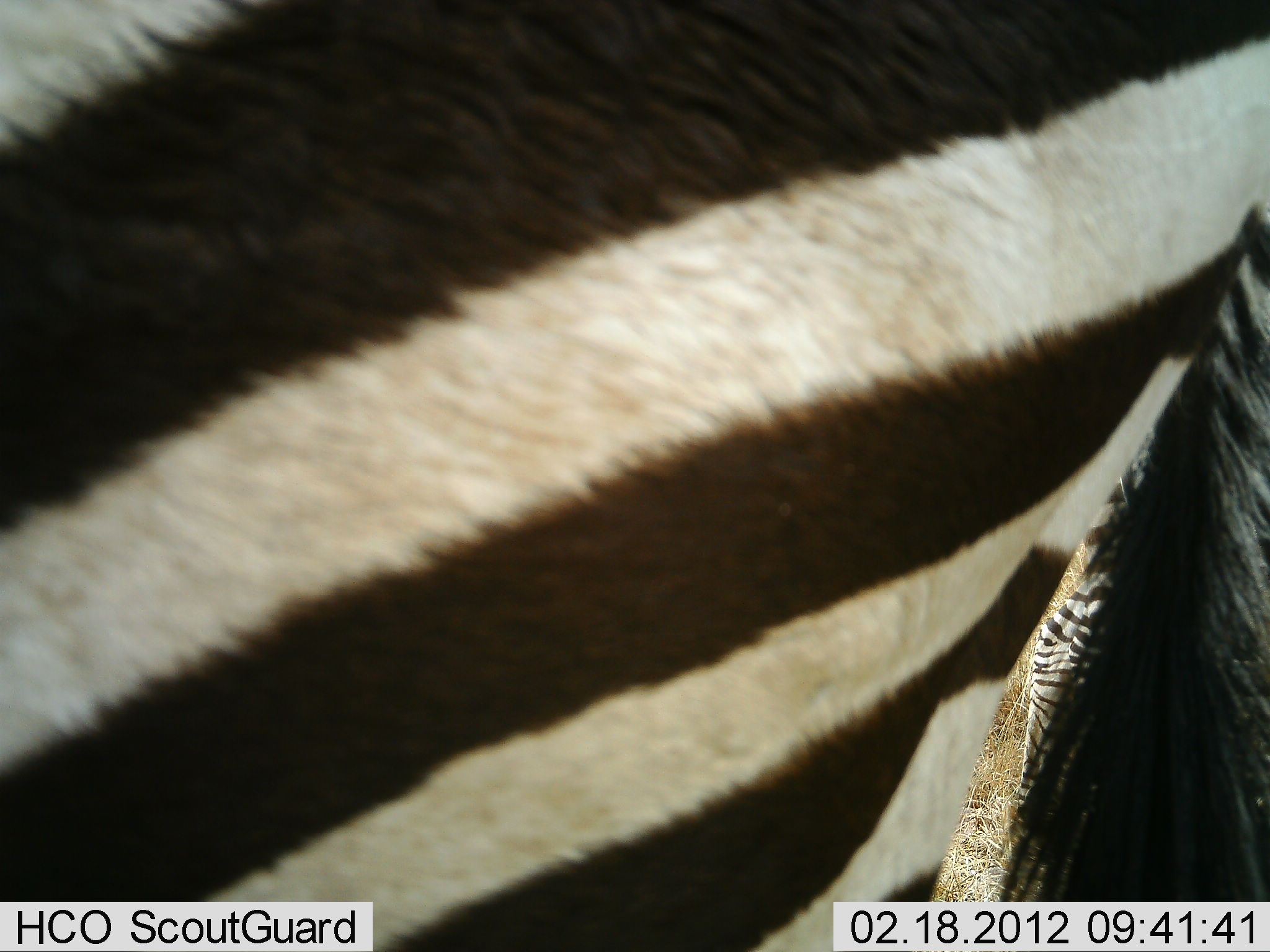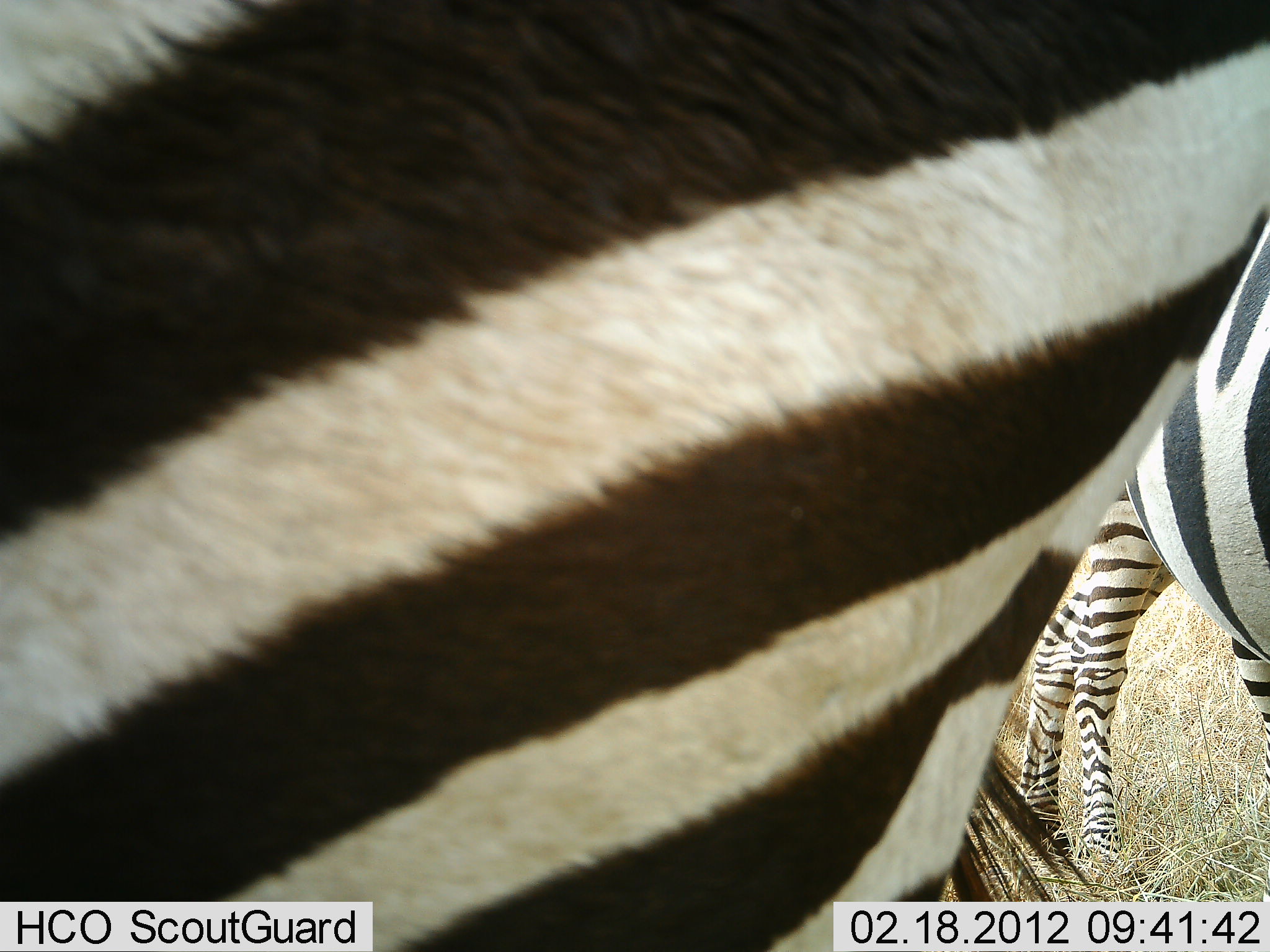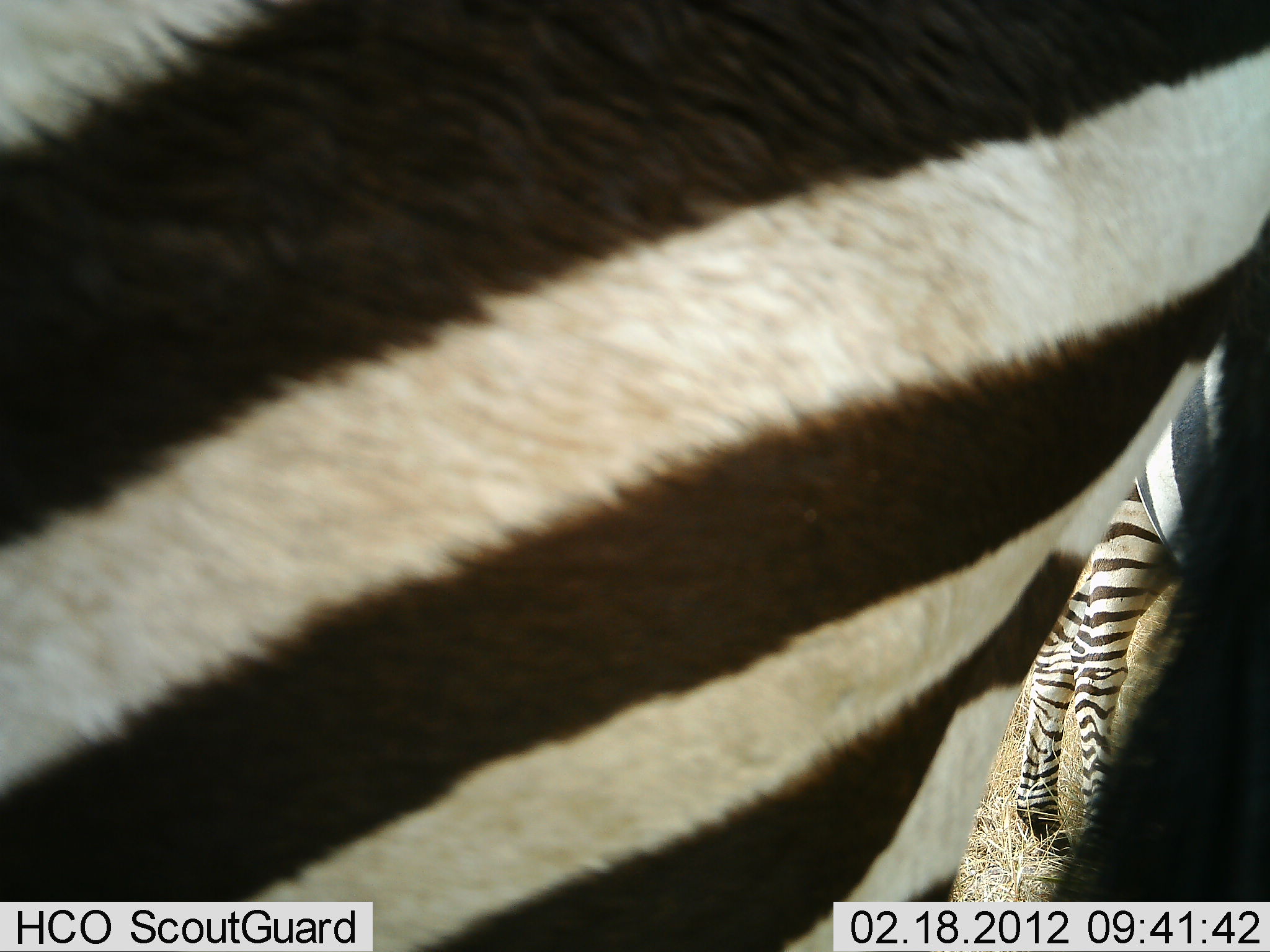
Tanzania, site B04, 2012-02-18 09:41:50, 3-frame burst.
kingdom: Animalia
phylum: Chordata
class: Mammalia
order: Perissodactyla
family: Equidae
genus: Equus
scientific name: Equus quagga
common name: plains zebra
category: zebra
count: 3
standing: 100%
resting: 0%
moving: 0%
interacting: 0%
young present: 0%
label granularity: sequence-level